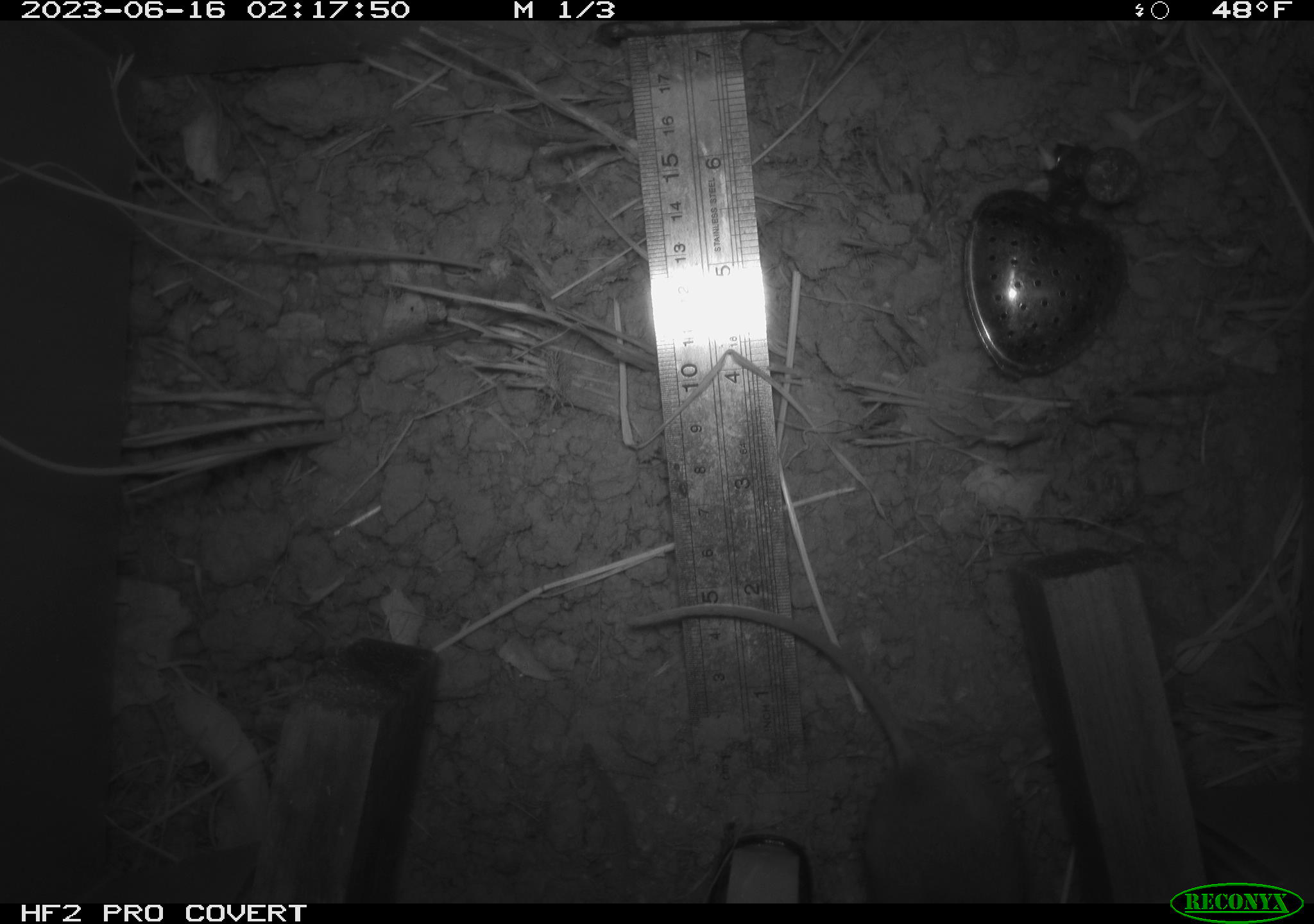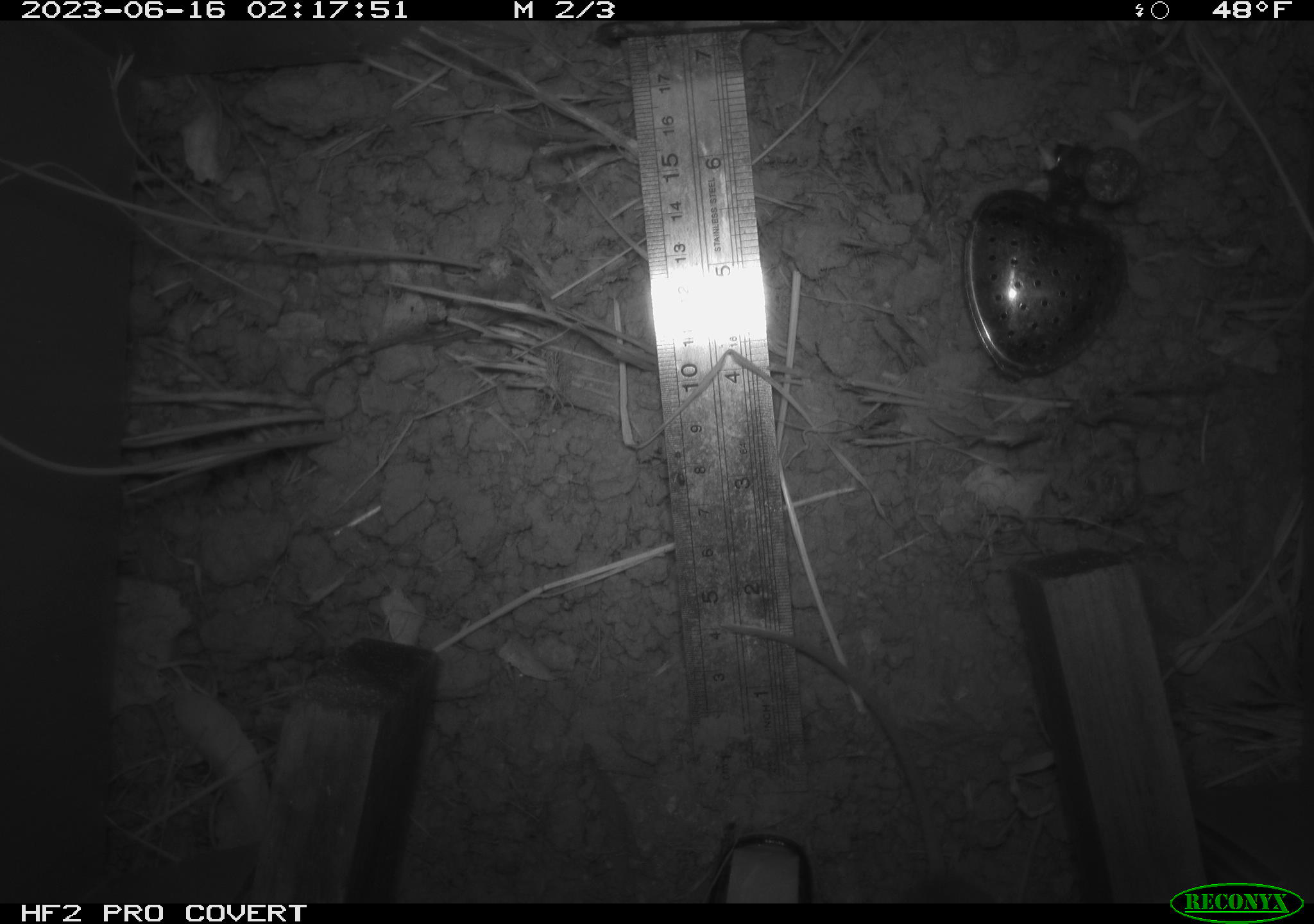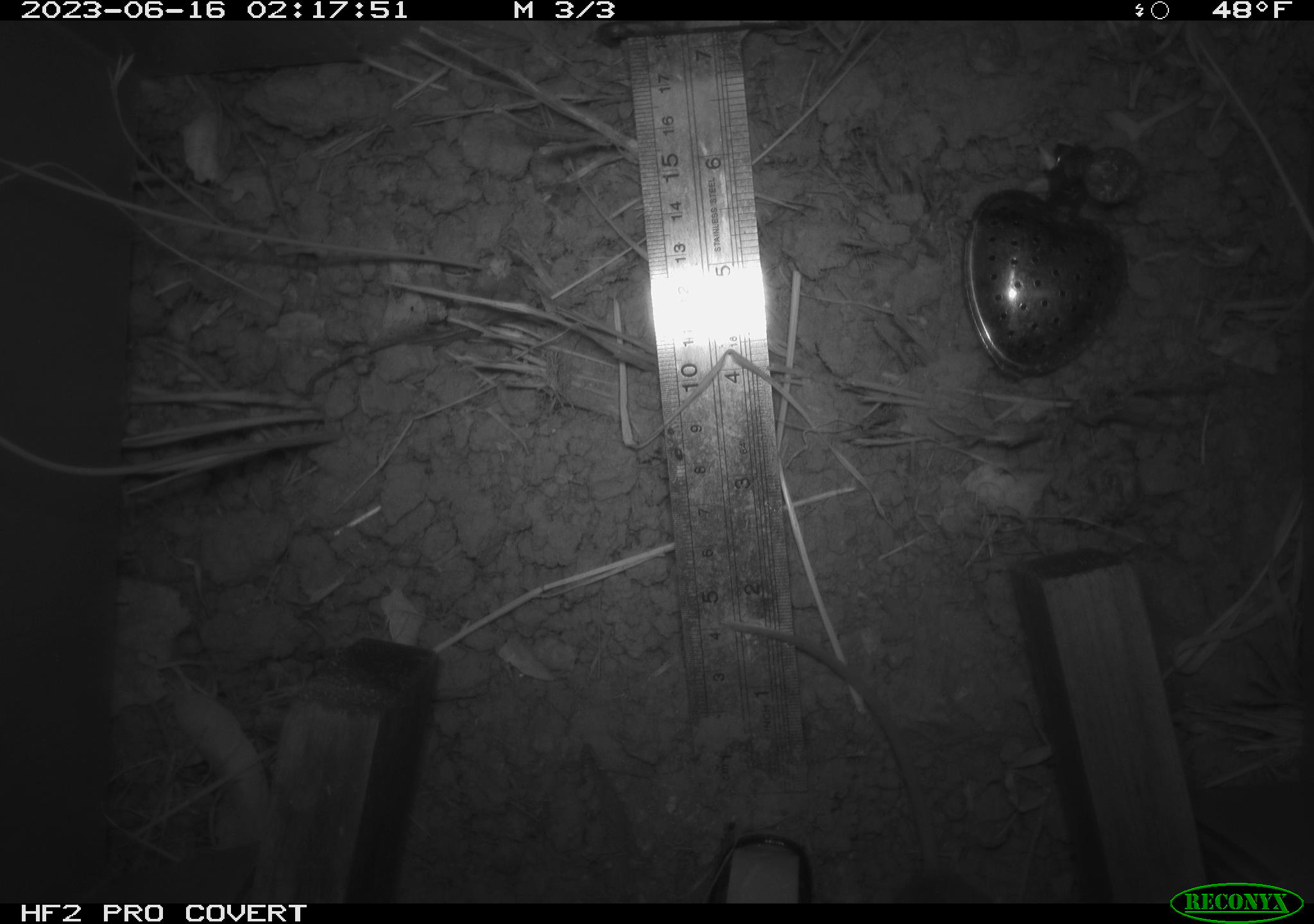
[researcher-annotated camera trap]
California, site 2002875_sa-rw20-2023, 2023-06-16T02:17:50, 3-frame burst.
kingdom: Animalia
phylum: Chordata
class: Mammalia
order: Rodentia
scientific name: Rodentia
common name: rodent